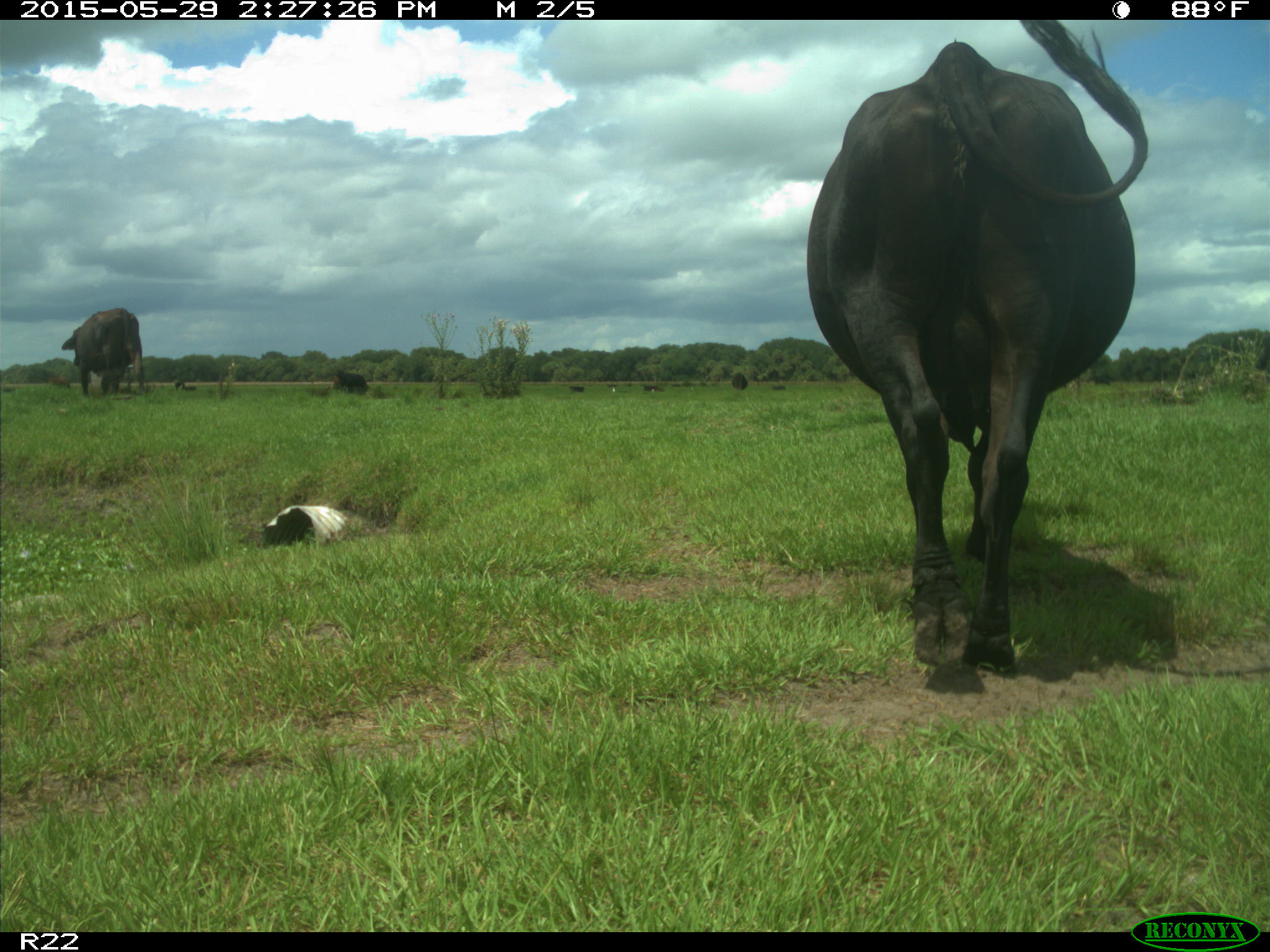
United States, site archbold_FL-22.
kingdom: Animalia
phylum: Chordata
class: Mammalia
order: Artiodactyla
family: Bovidae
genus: Bos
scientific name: Bos taurus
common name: domestic cow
Bos taurus (domestic cow).